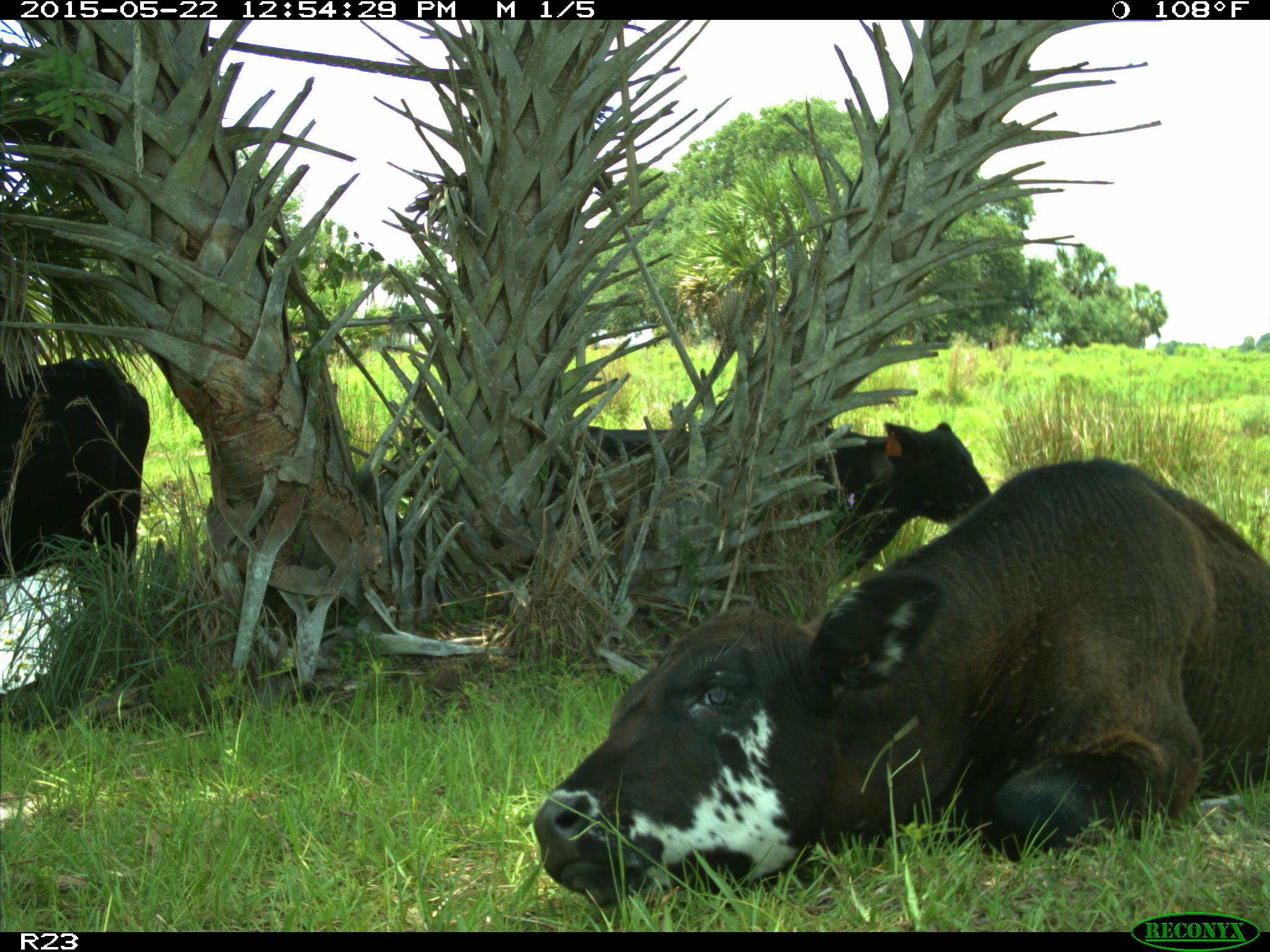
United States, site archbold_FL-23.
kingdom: Animalia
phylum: Chordata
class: Mammalia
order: Artiodactyla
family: Bovidae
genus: Bos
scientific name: Bos taurus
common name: domestic cow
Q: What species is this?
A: Bos taurus (domestic cow).